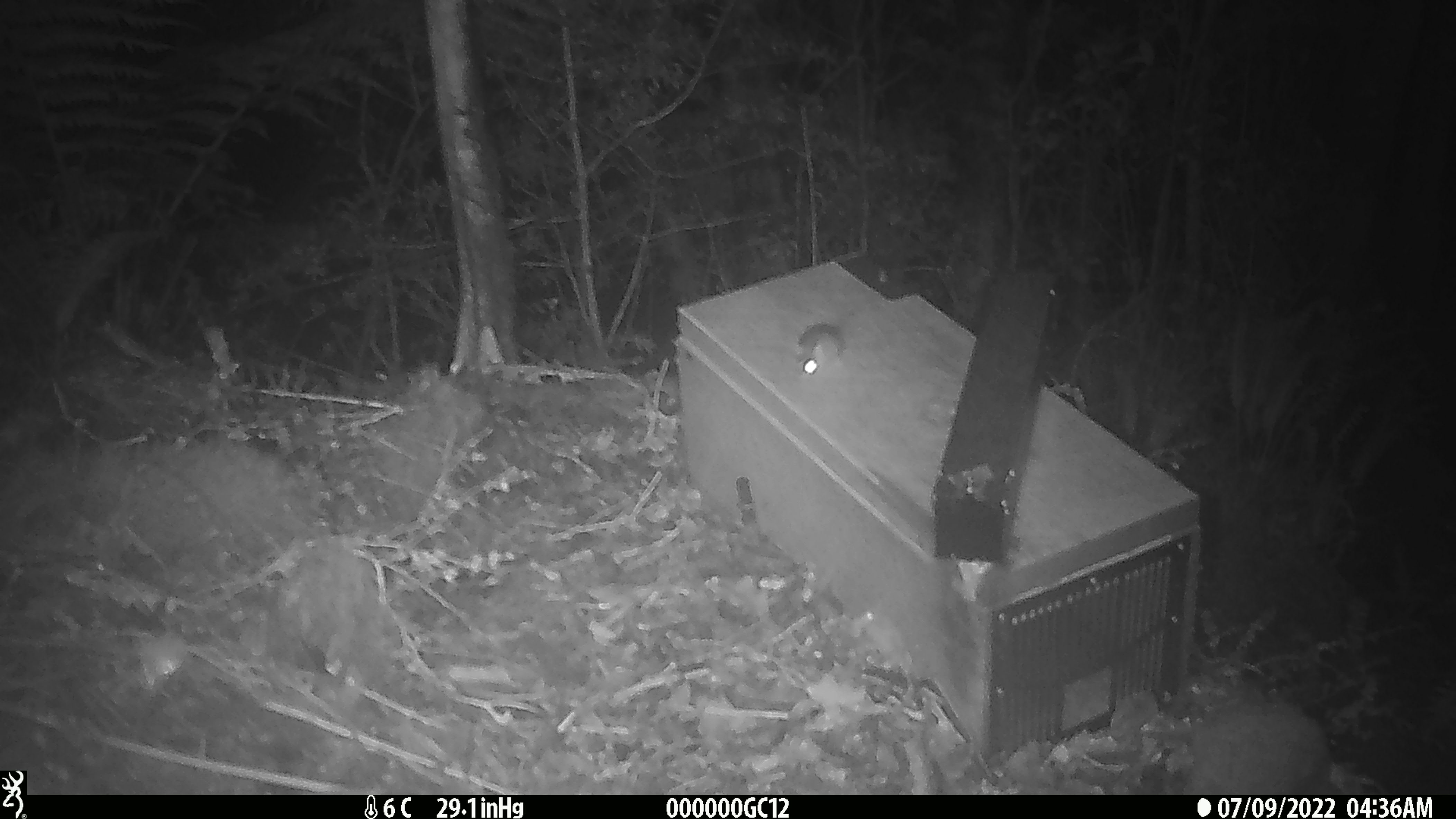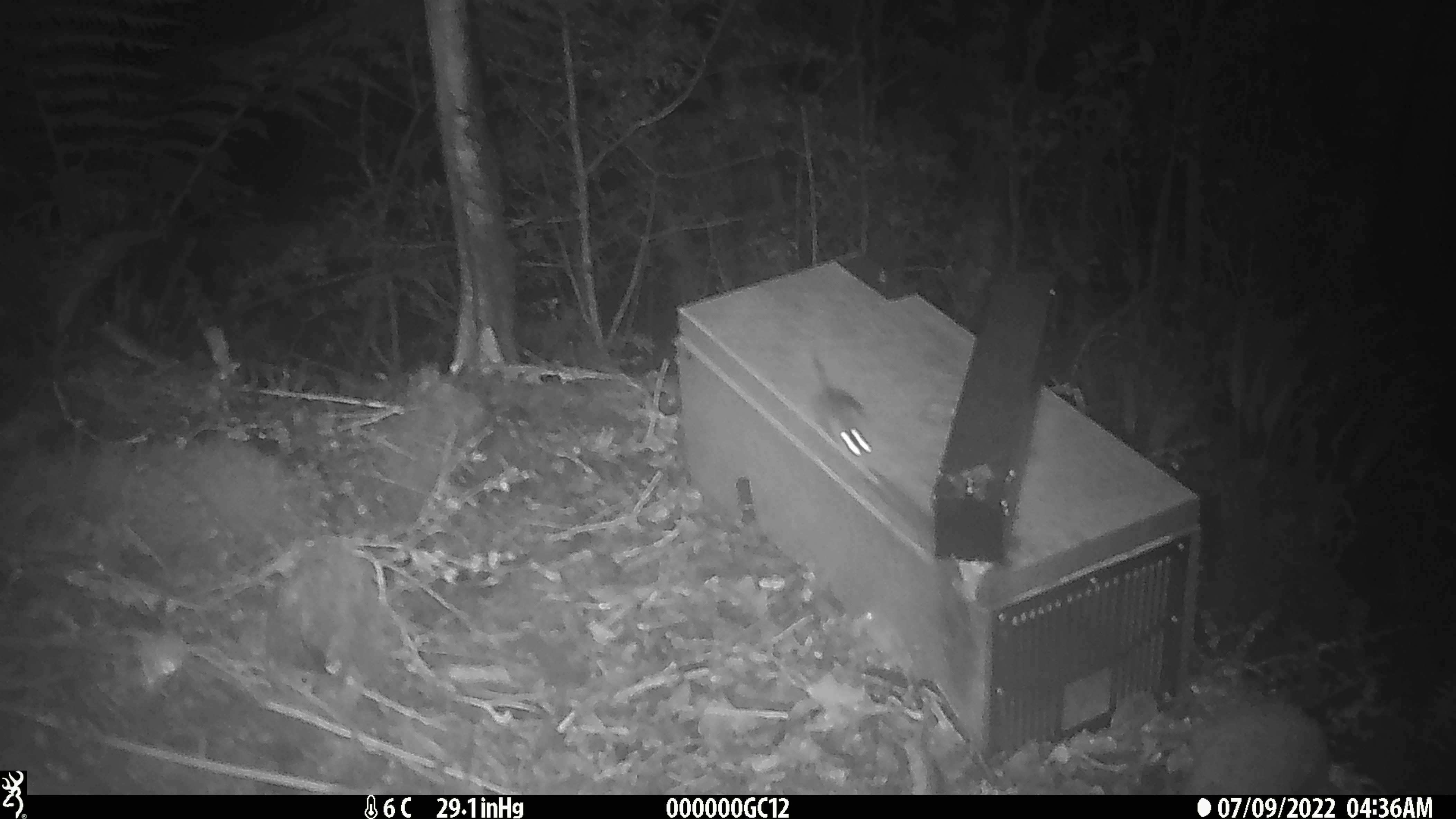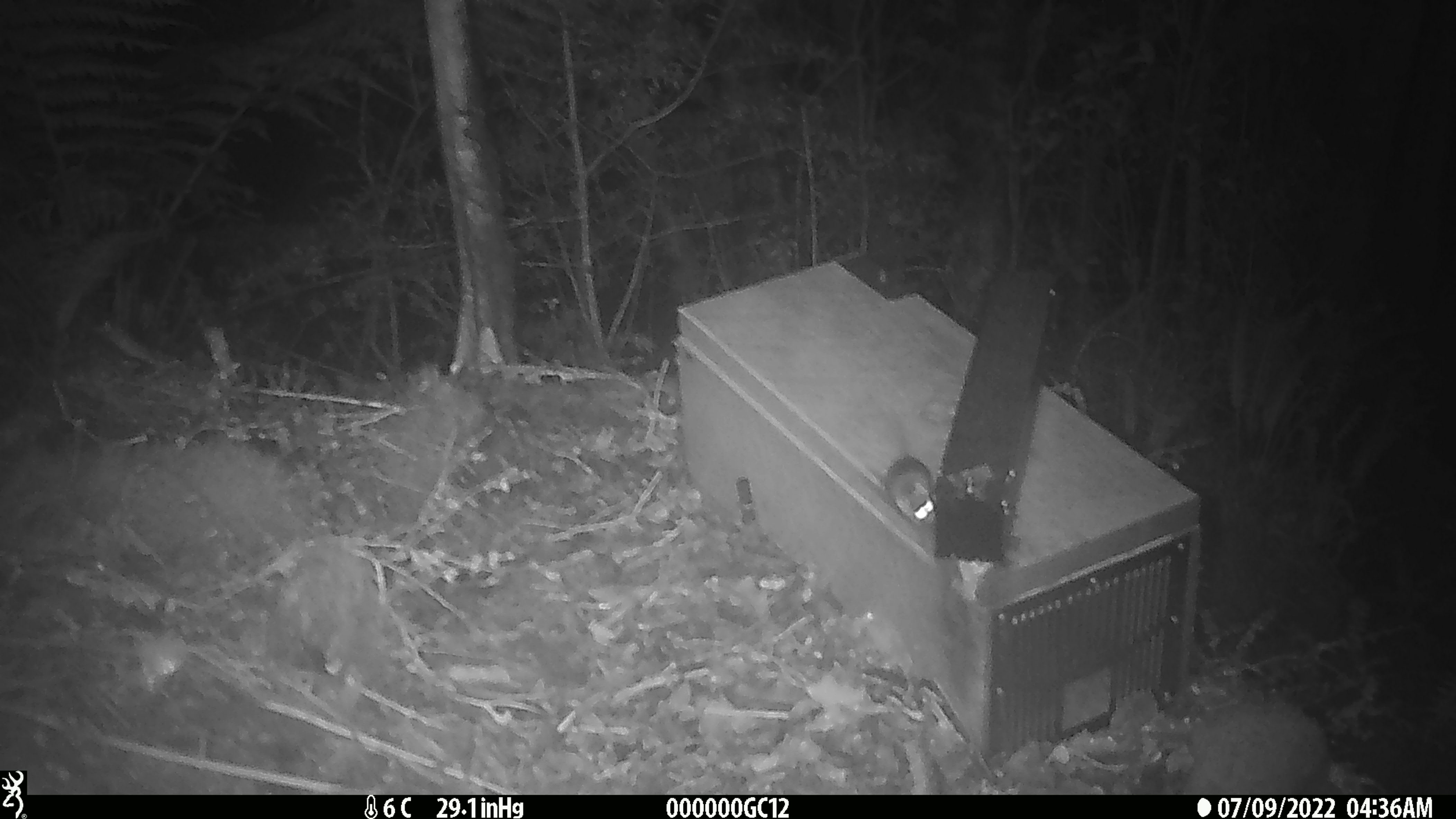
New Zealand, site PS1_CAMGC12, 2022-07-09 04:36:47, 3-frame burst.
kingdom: Animalia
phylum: Chordata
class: Mammalia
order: Rodentia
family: Muridae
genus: Mus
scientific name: Mus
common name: mouse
Mouse (Mus).